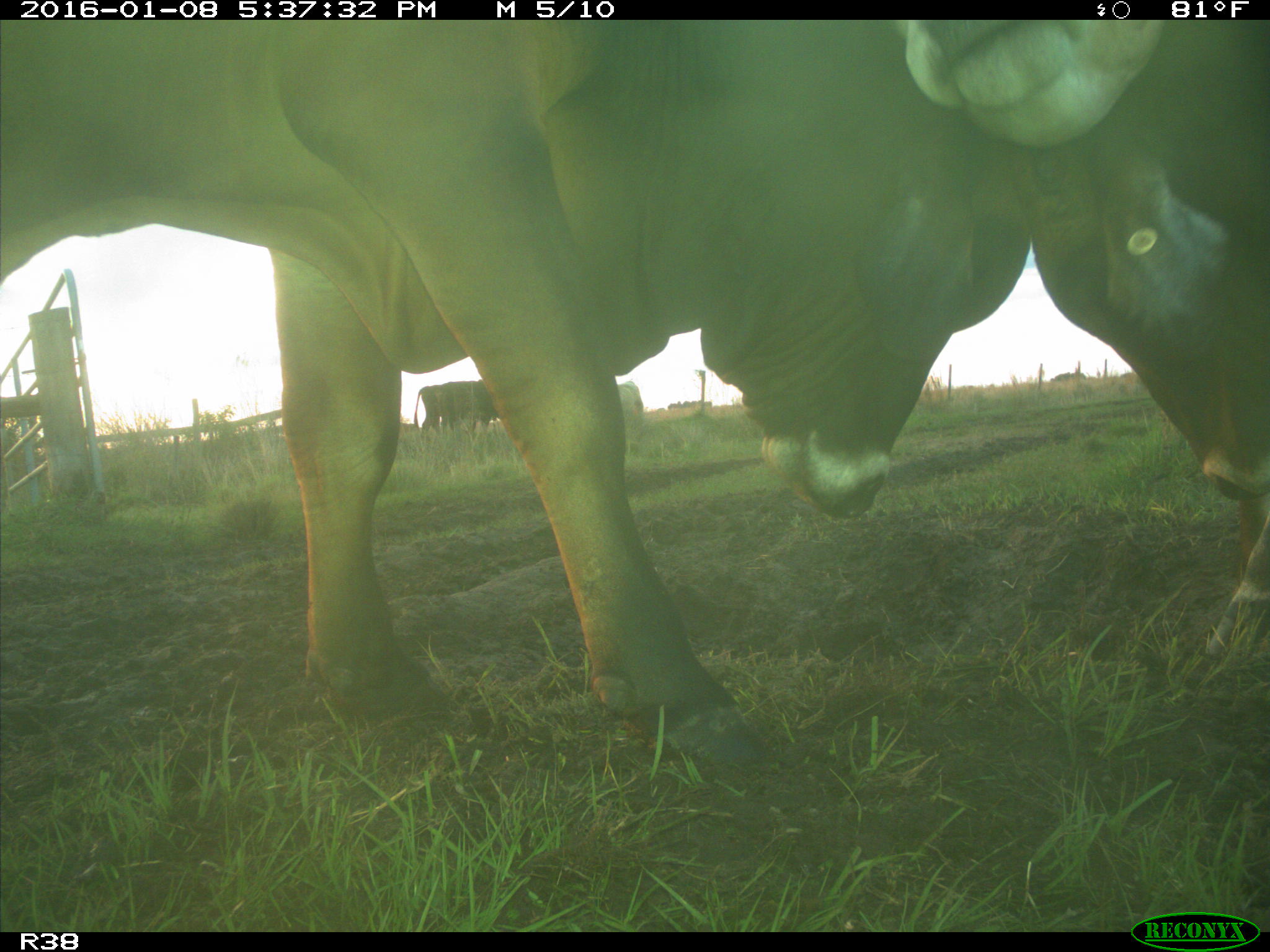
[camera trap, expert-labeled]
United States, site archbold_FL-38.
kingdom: Animalia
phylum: Chordata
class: Mammalia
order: Artiodactyla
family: Bovidae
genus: Bos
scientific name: Bos taurus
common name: domestic cow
Bos taurus (domestic cow).